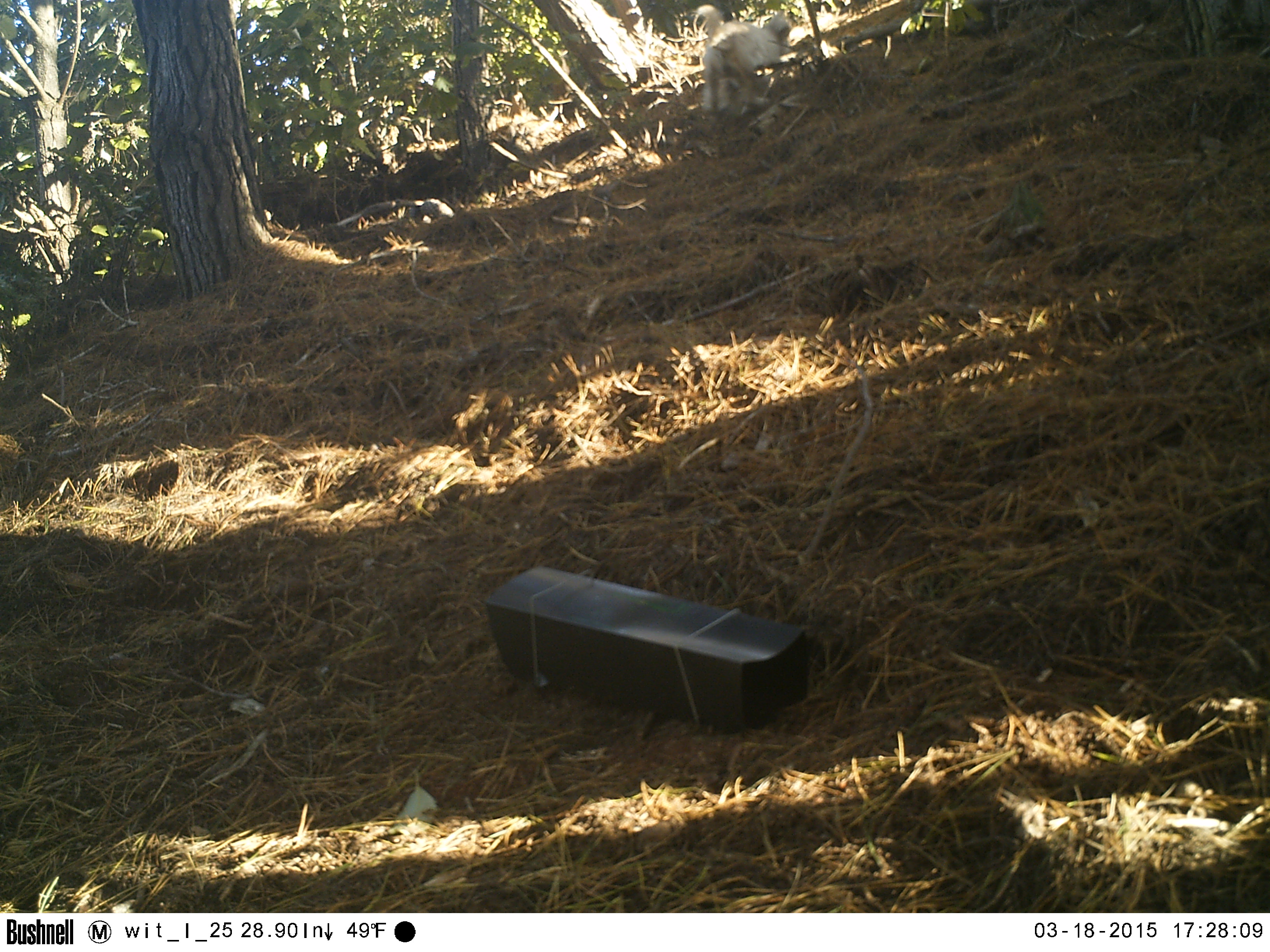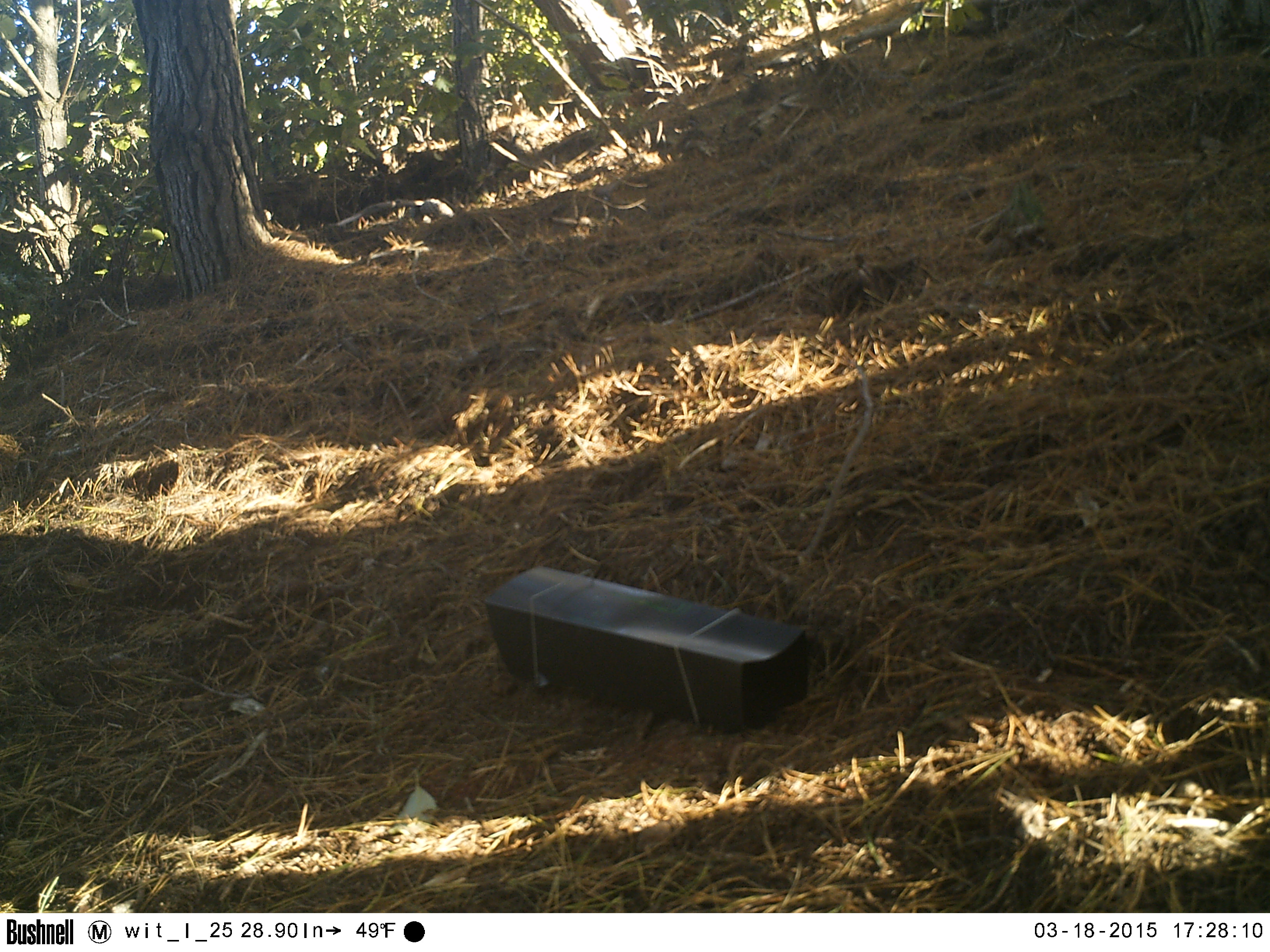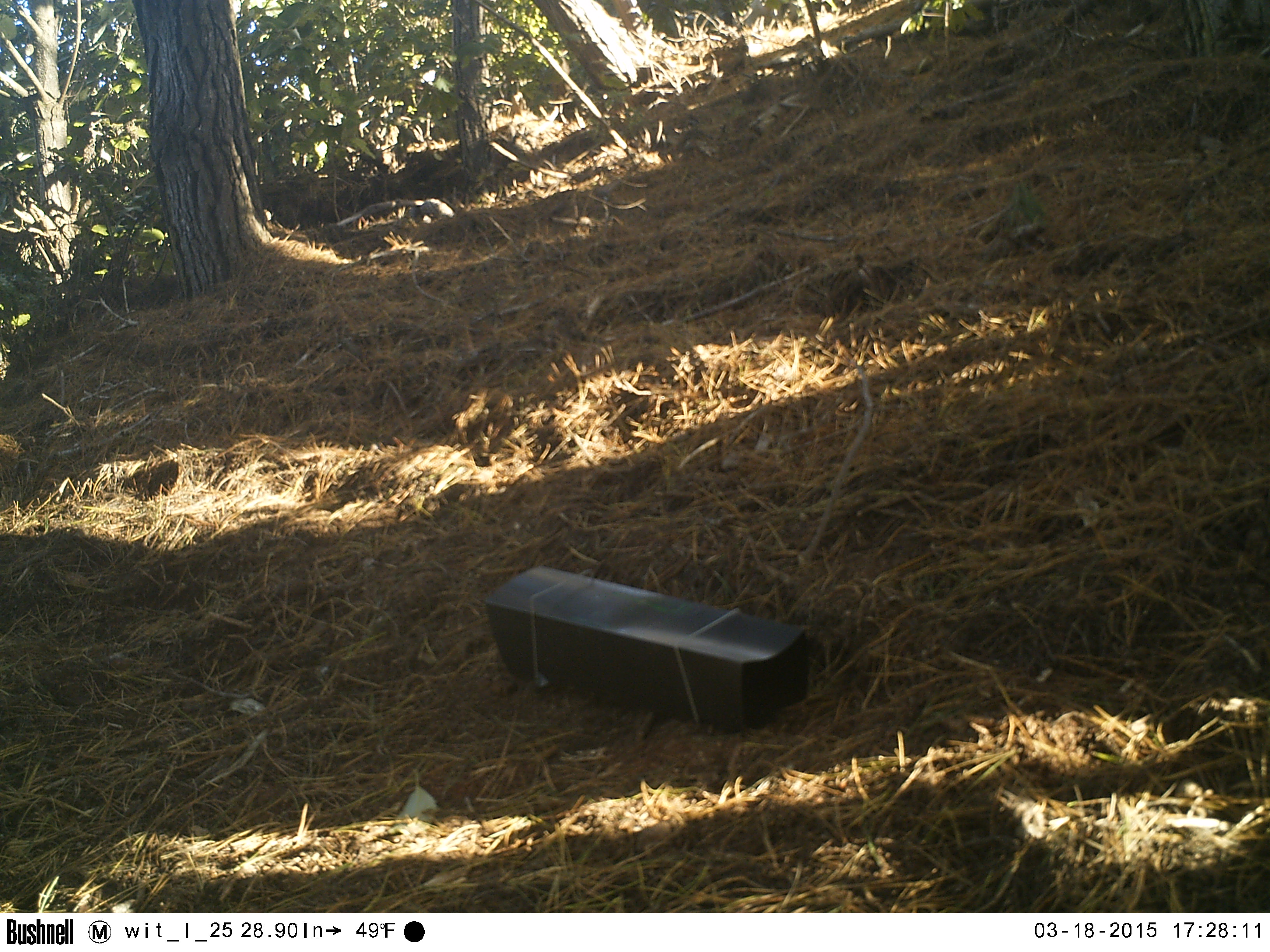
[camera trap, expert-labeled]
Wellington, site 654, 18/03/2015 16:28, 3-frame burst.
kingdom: Animalia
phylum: Chordata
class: Mammalia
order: Carnivora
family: Felidae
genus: Felis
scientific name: Felis catus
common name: cat